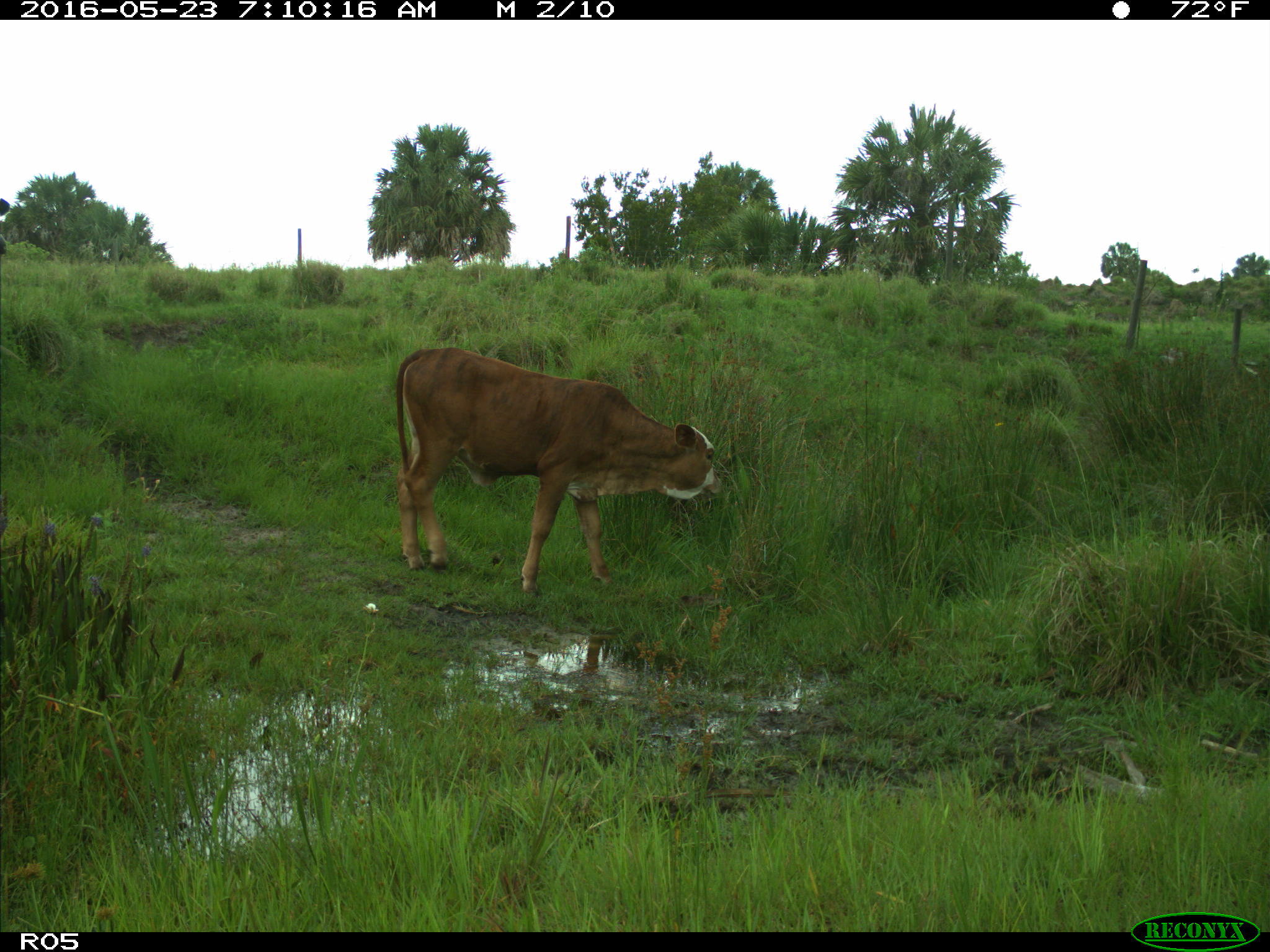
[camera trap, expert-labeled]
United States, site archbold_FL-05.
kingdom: Animalia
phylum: Chordata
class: Mammalia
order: Artiodactyla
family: Bovidae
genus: Bos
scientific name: Bos taurus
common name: domestic cow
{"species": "Bos taurus (domestic cow)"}